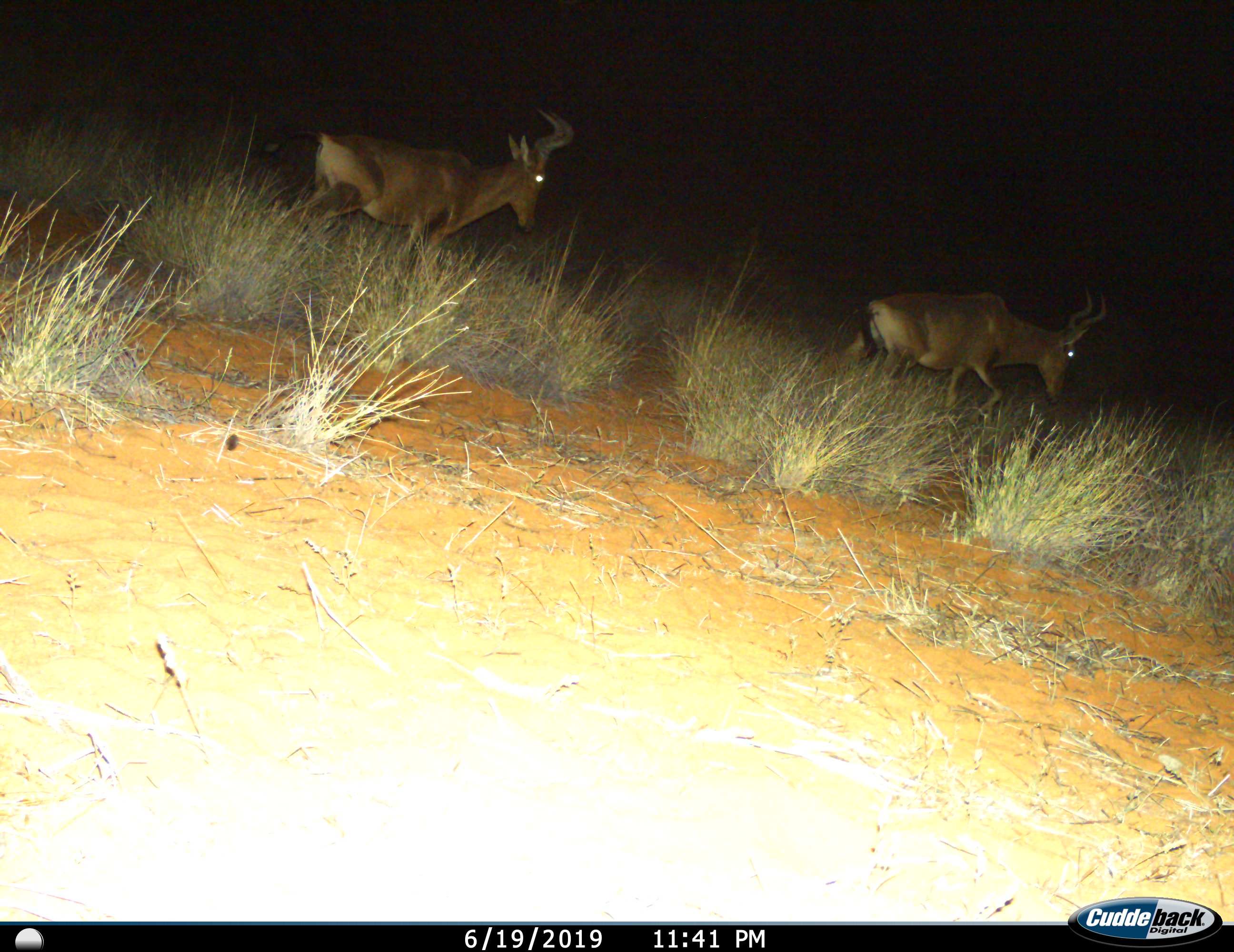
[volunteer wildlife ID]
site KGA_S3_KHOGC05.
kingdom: Animalia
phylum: Chordata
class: Mammalia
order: Artiodactyla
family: Bovidae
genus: Alcelaphus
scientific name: Alcelaphus buselaphus caama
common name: red hartebeest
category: hartebeestred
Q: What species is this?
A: Hartebeestred (red hartebeest) (Alcelaphus buselaphus caama).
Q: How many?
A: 2.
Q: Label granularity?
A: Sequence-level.